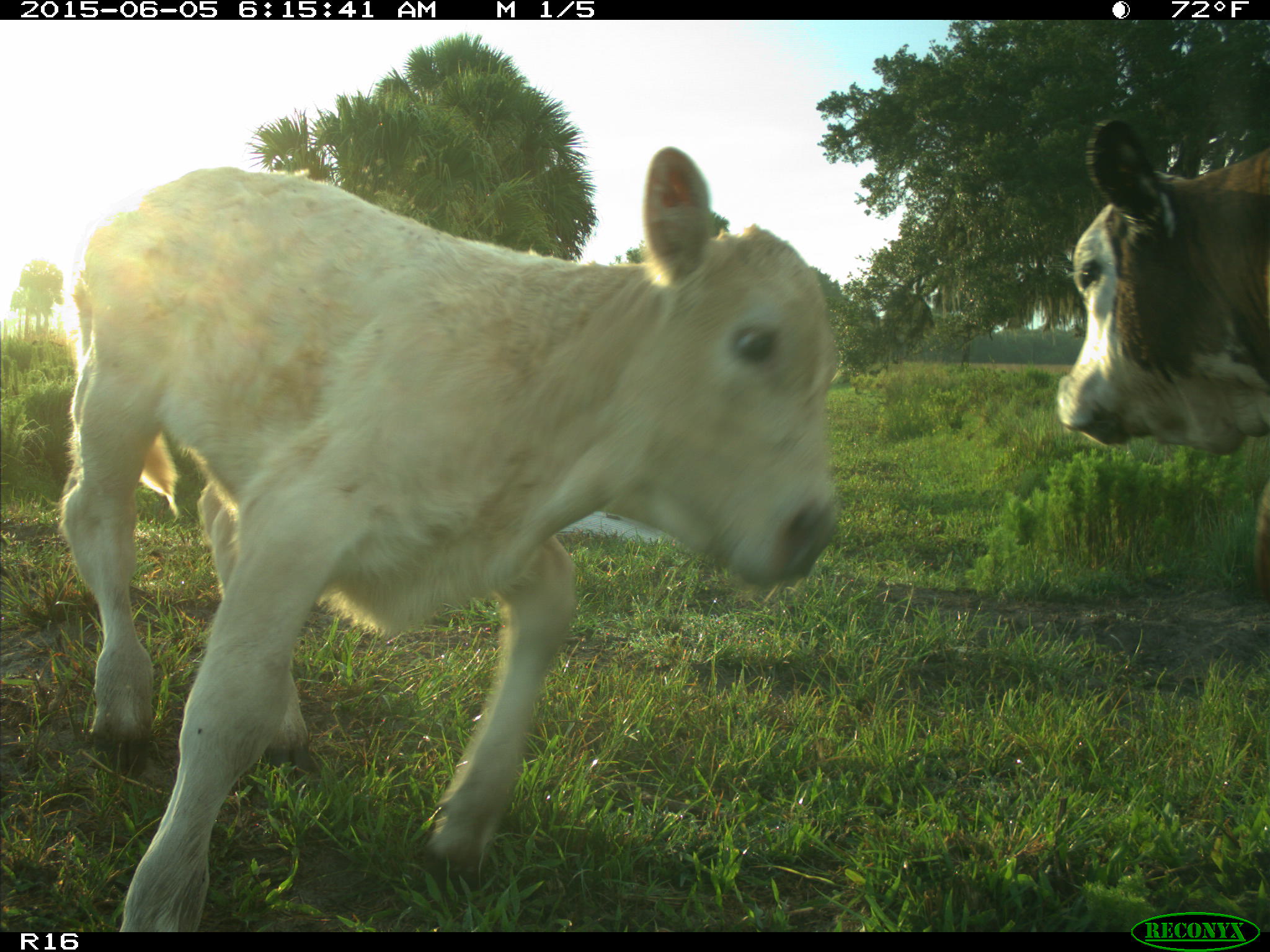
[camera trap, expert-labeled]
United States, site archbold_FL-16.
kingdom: Animalia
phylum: Chordata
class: Mammalia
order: Artiodactyla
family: Bovidae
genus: Bos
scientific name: Bos taurus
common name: domestic cow